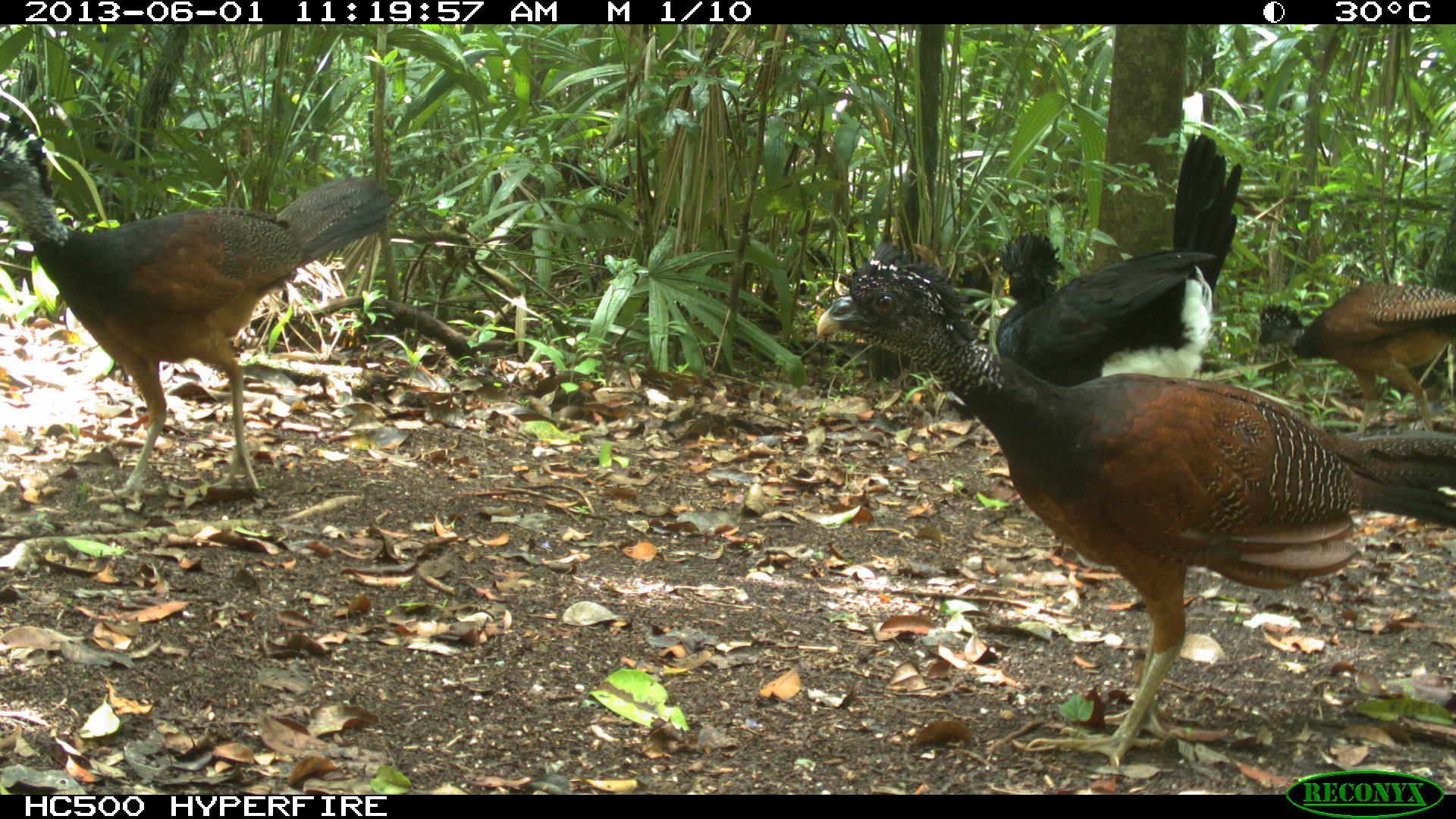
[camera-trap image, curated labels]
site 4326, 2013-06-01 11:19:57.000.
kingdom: Animalia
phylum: Chordata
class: Aves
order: Galliformes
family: Cracidae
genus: Crax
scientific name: Crax rubra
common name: great curassow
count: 4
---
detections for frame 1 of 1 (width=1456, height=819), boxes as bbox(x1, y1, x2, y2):
crax rubra: bbox(810, 232, 1456, 766); bbox(0, 110, 392, 507); bbox(986, 130, 1244, 385); bbox(1258, 279, 1456, 435)